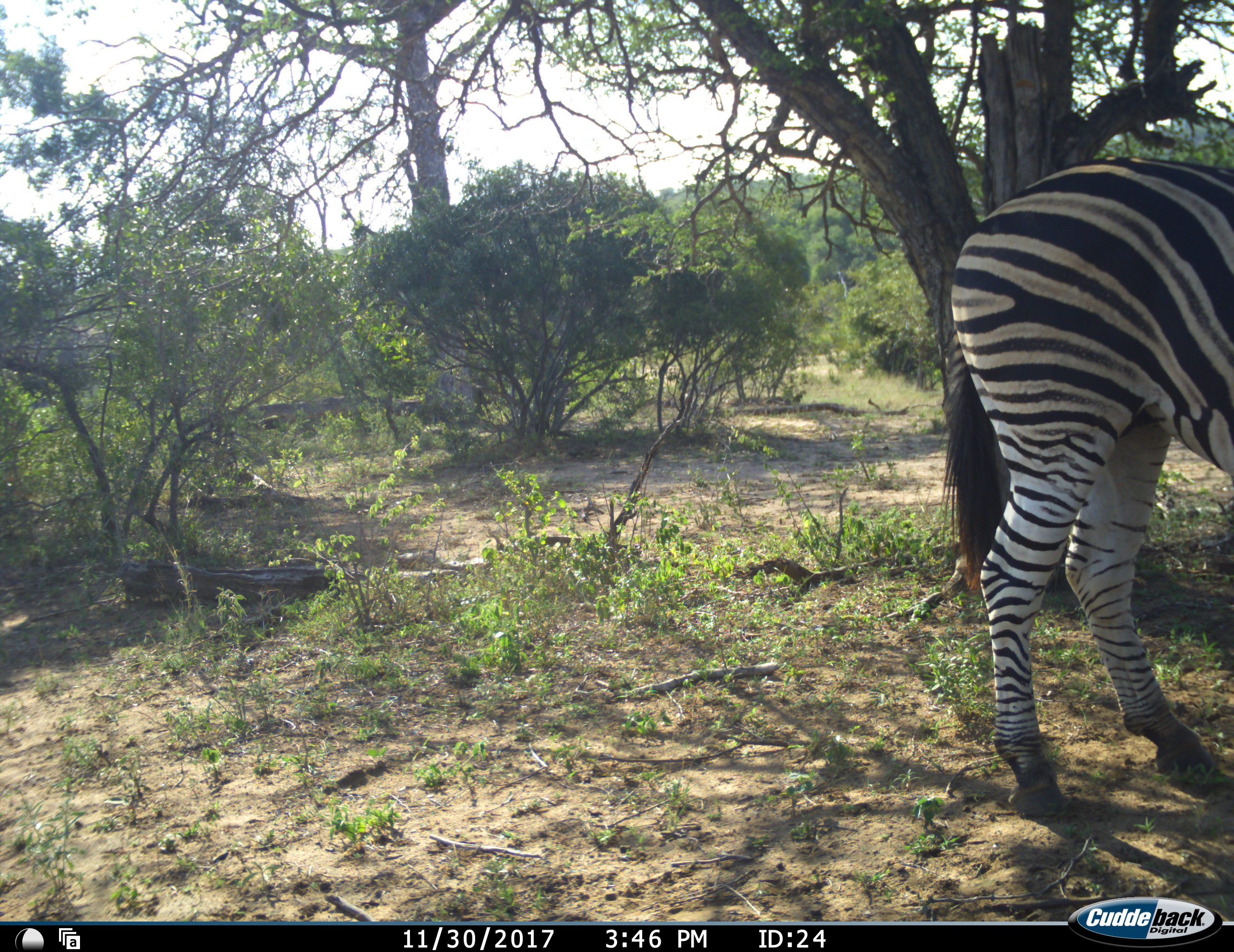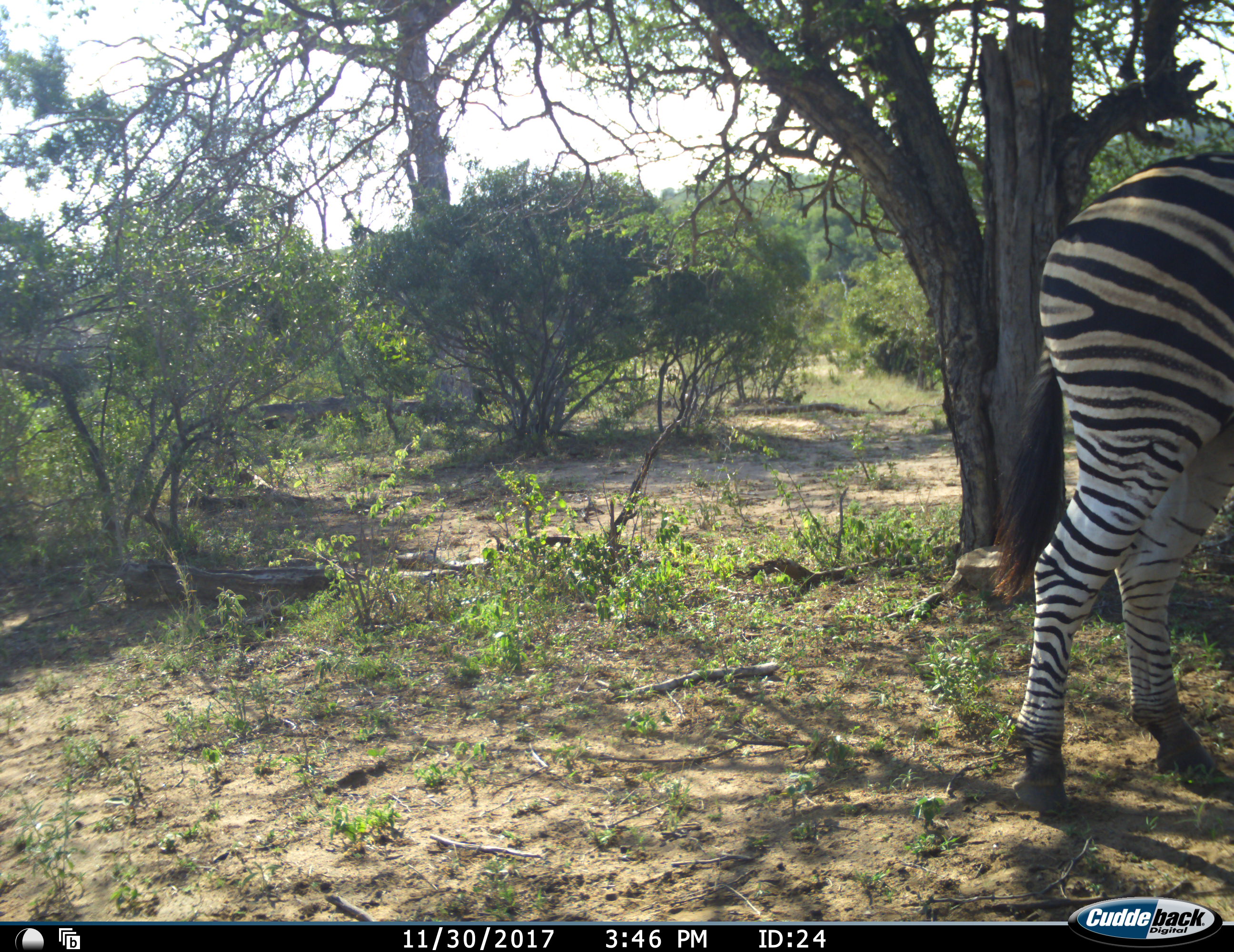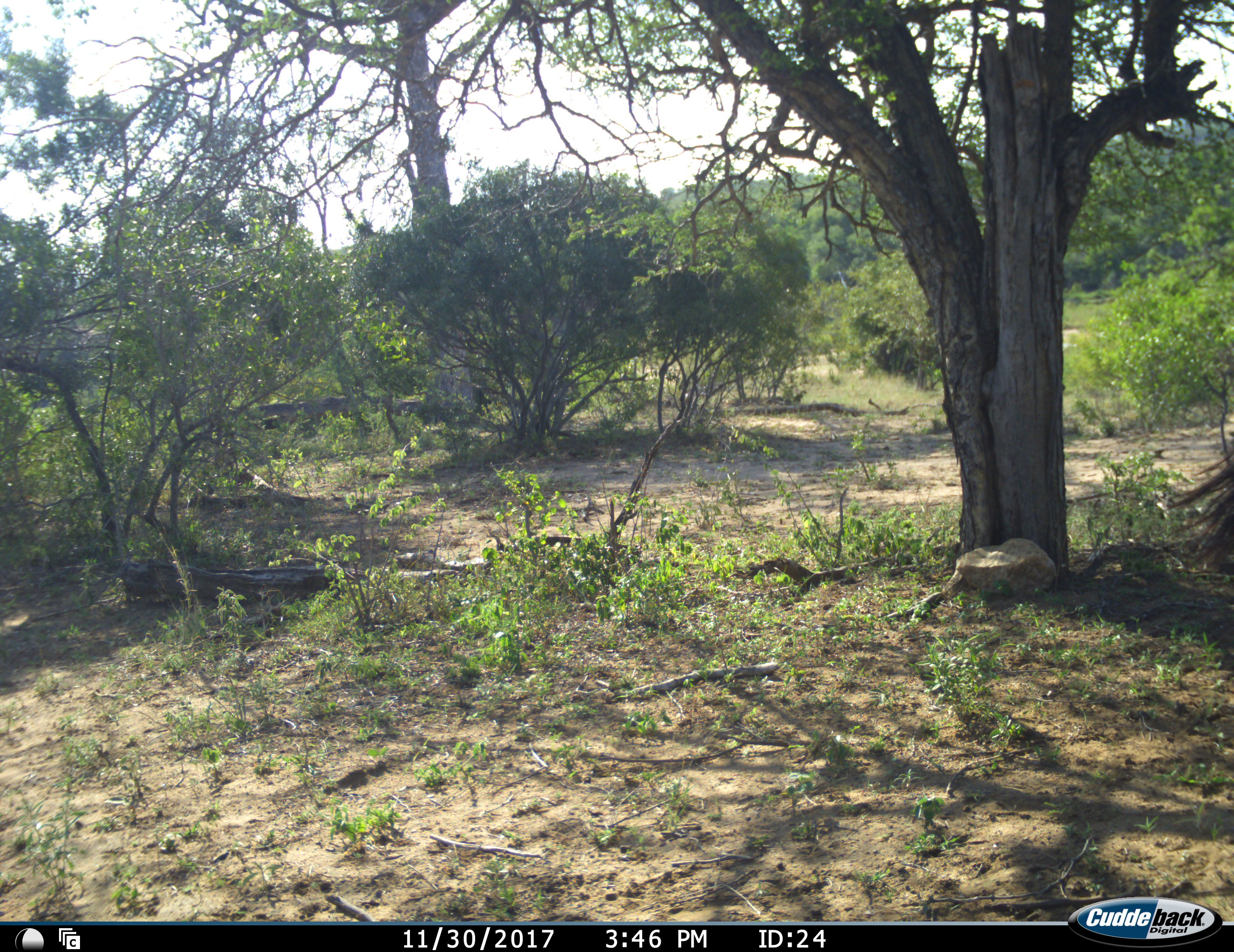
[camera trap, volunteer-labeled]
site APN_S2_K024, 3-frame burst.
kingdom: Animalia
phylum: Chordata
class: Mammalia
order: Perissodactyla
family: Equidae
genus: Equus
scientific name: Equus quagga burchellii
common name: burchell's zebra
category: zebraburchells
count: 1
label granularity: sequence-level